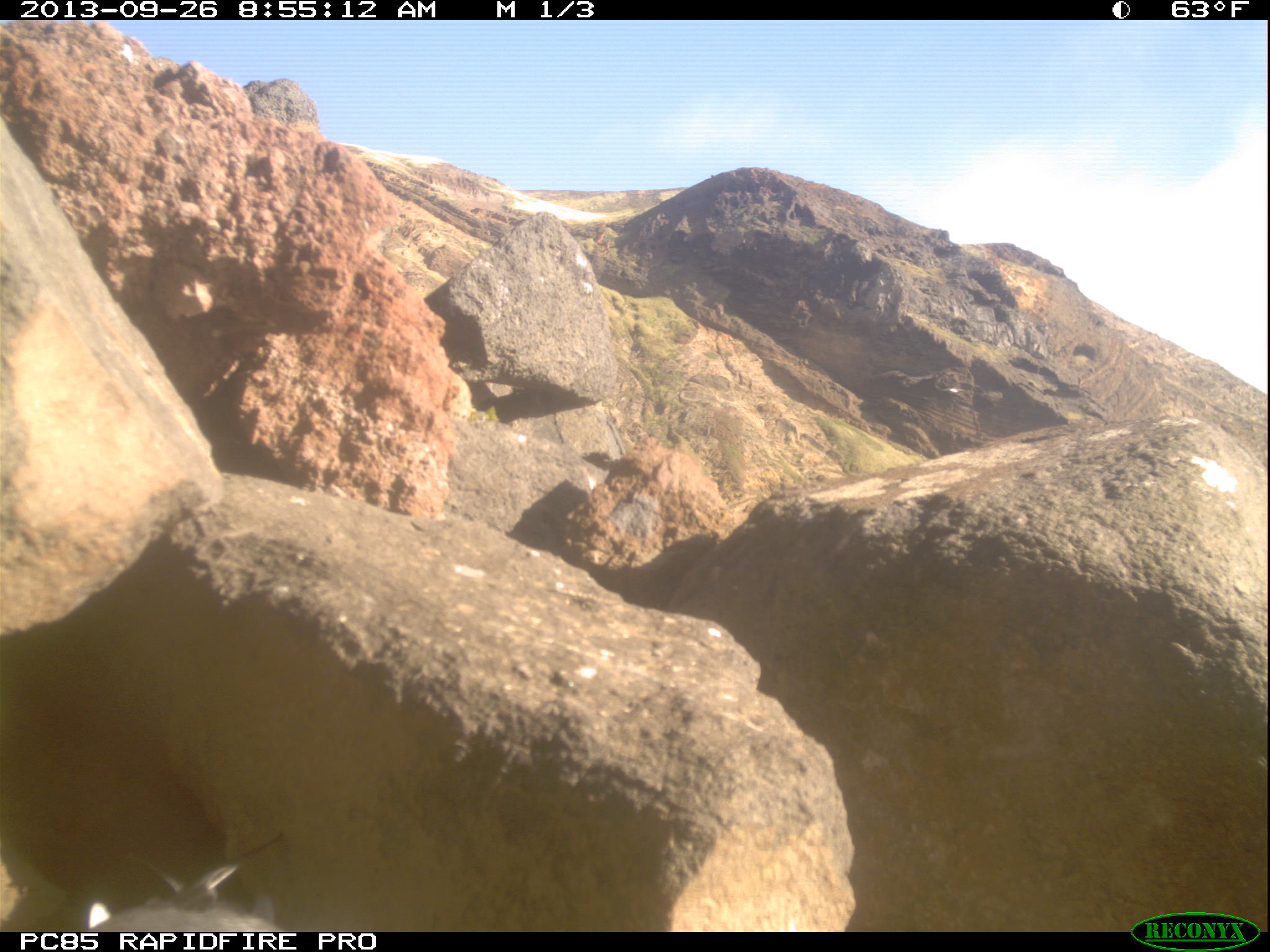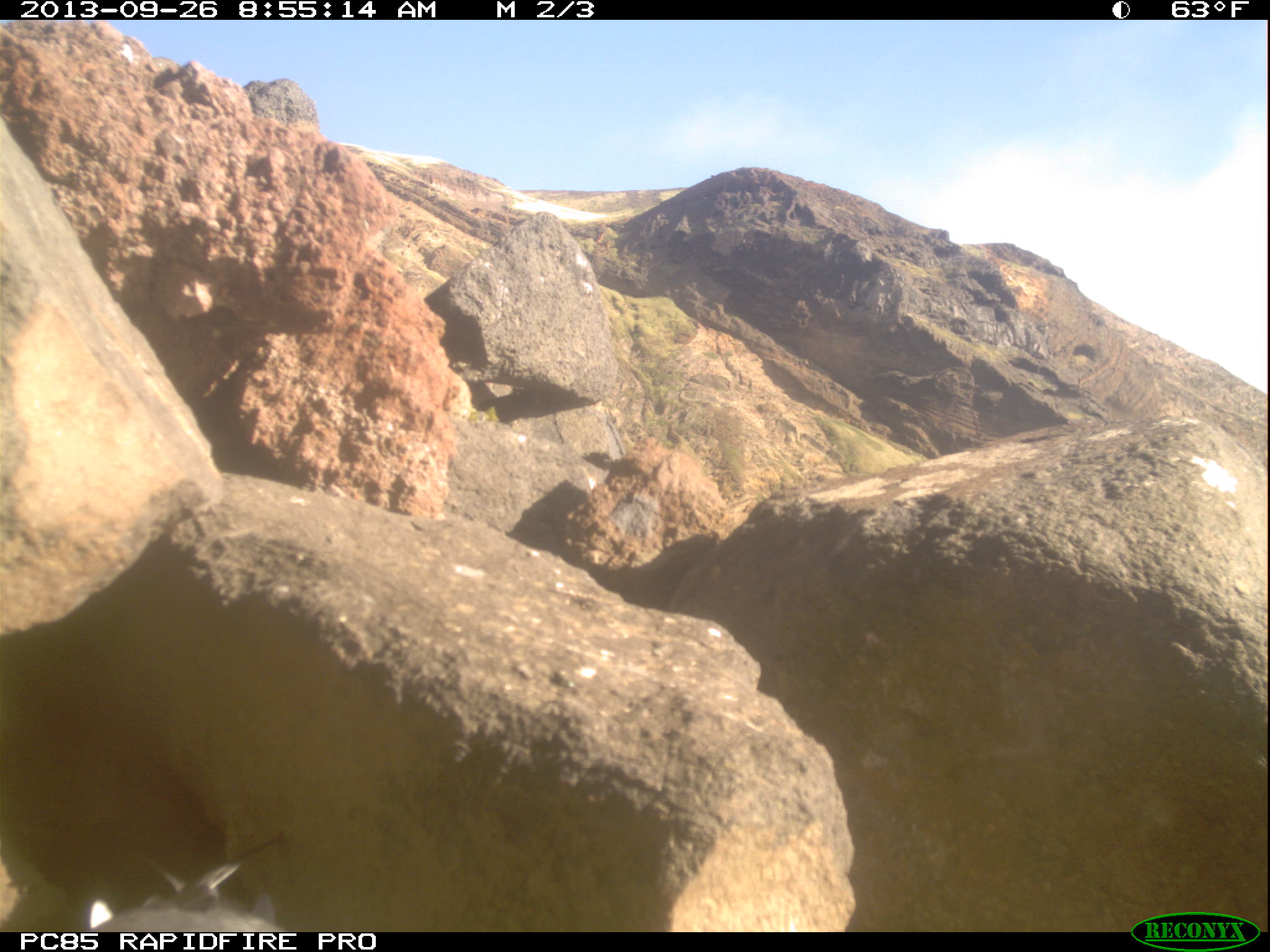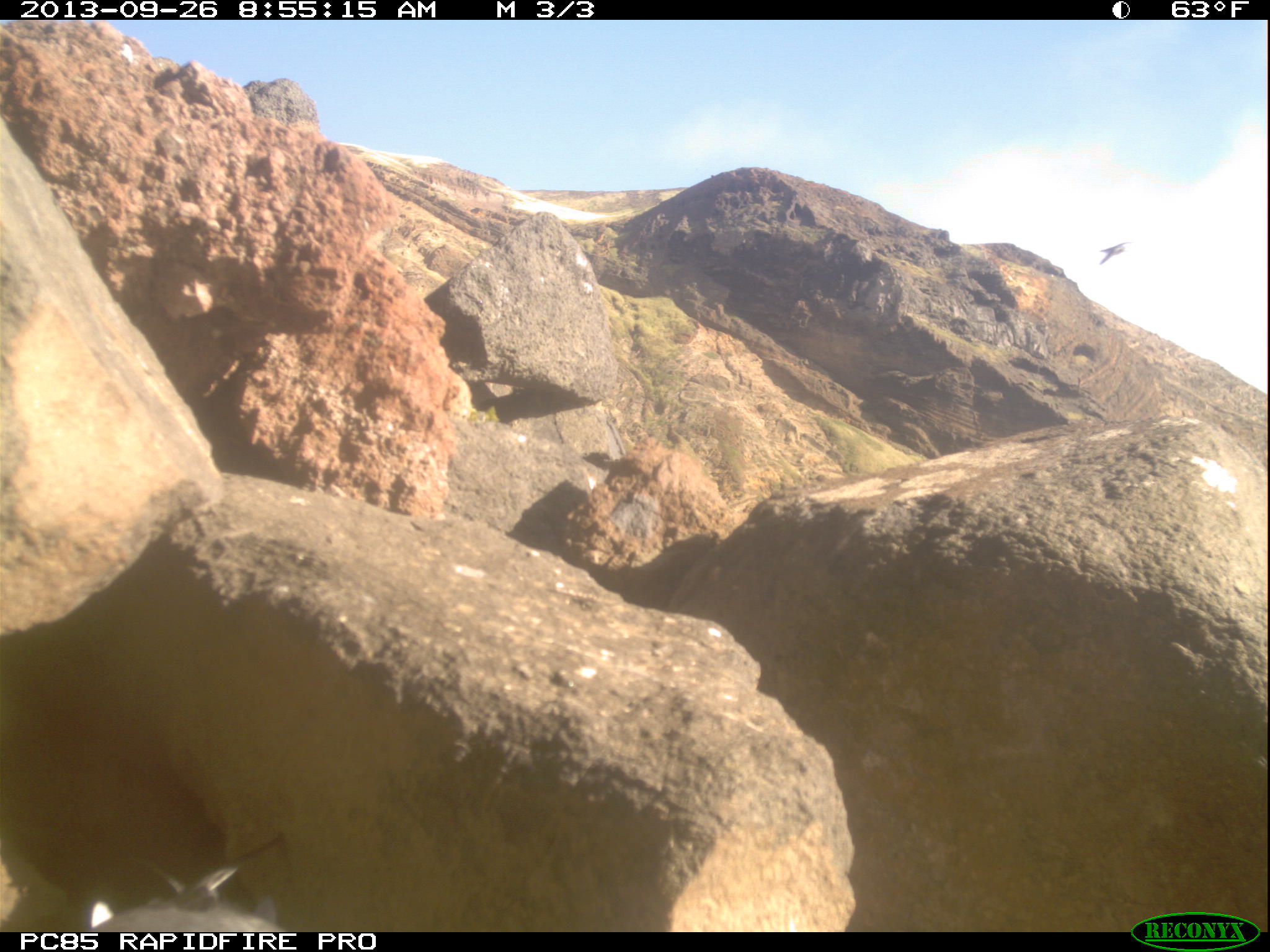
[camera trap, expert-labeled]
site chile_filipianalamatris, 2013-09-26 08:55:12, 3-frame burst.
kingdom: Animalia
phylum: Chordata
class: Aves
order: Procellariiformes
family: Procellariidae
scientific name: Procellariidae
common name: petrel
Petrel (Procellariidae).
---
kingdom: Animalia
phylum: Chordata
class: Aves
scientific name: Aves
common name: bird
Bird (Aves).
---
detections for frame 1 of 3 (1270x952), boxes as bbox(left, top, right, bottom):
petrel: bbox(6, 834, 277, 930)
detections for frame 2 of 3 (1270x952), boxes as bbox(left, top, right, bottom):
petrel: bbox(10, 823, 274, 932)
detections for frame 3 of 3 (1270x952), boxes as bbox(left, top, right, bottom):
bird: bbox(1088, 224, 1139, 274)
petrel: bbox(15, 832, 280, 932)